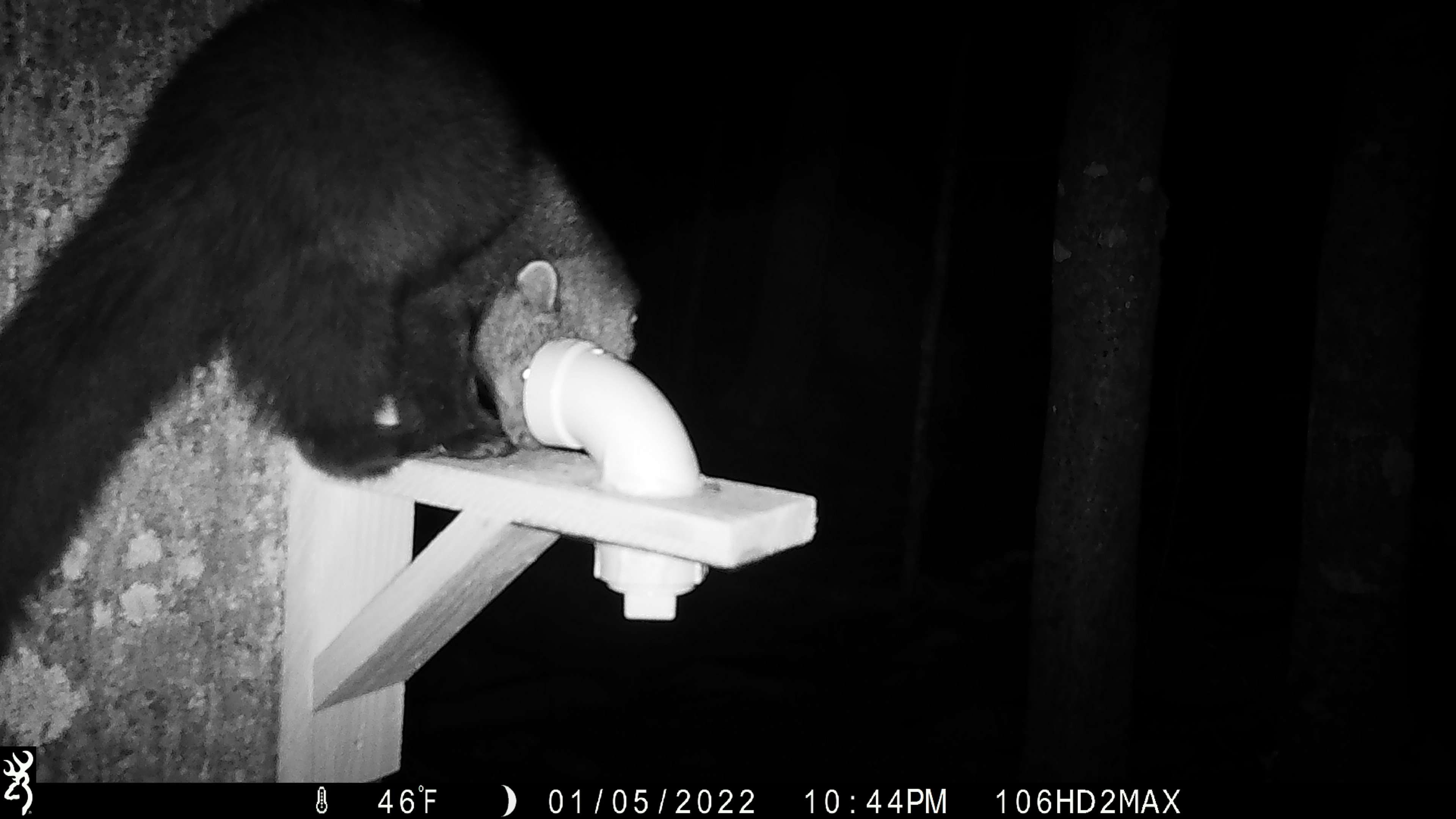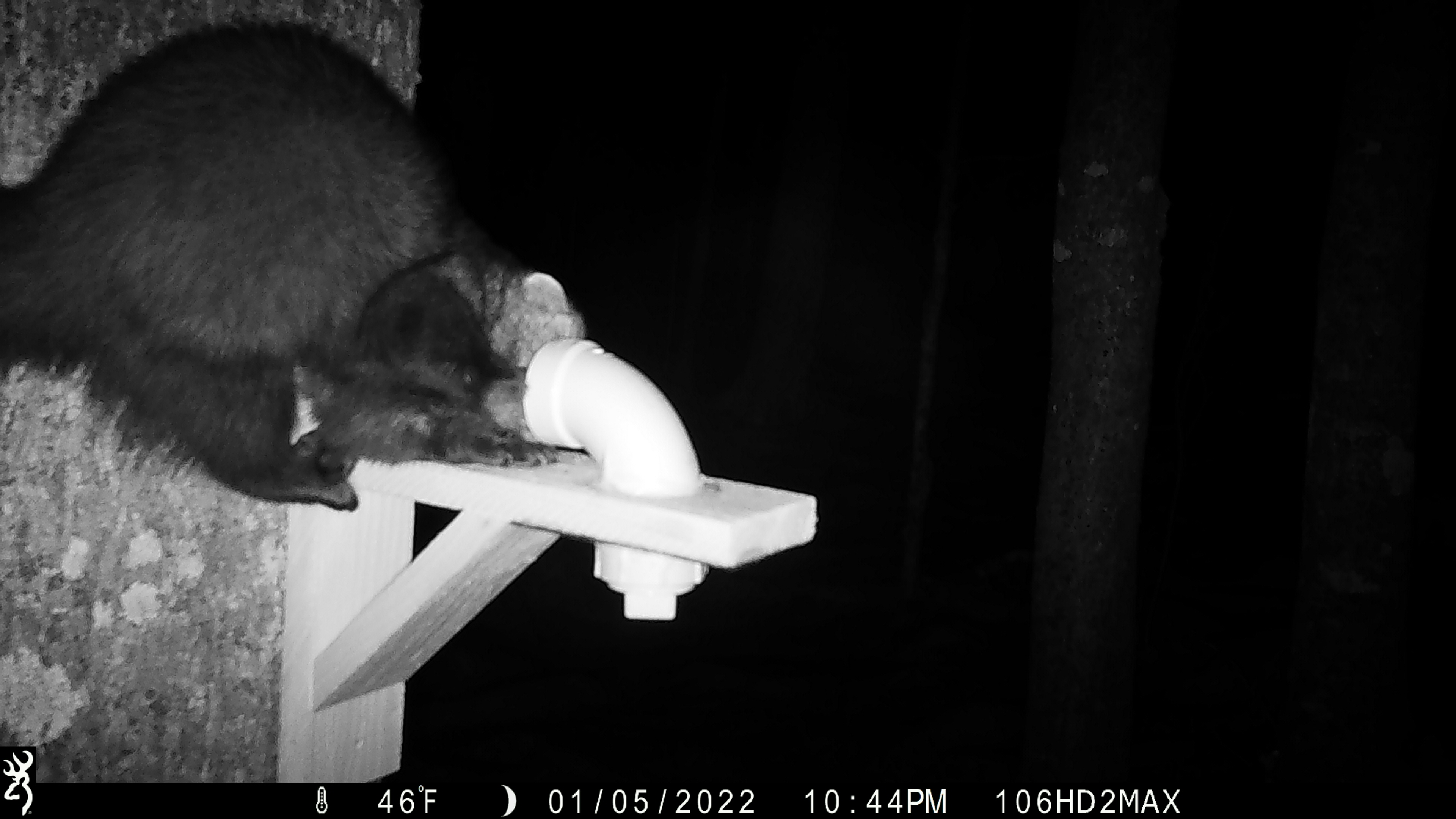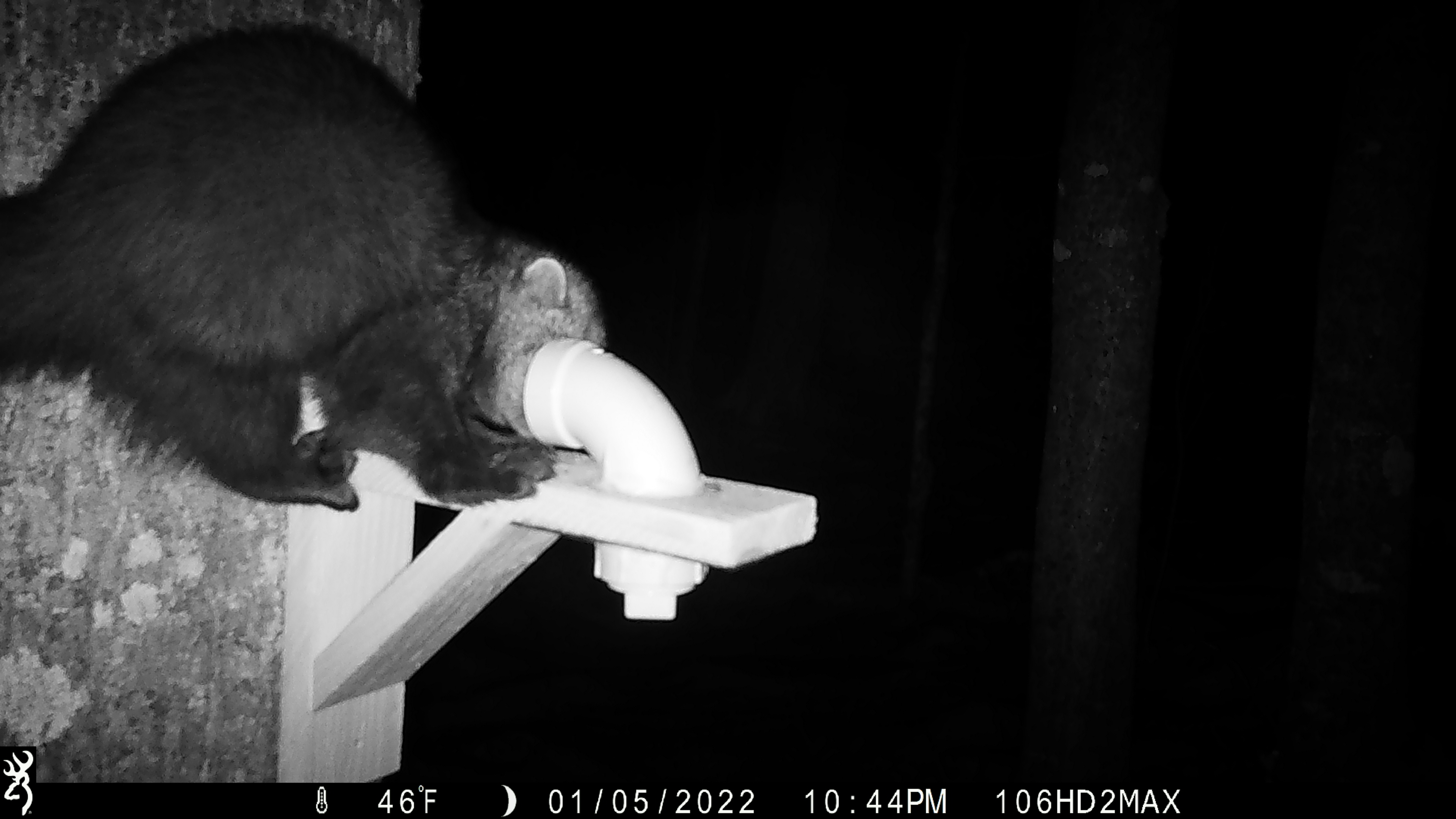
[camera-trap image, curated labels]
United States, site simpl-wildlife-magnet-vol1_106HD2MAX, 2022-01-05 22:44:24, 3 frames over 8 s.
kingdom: Animalia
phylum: Chordata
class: Mammalia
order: Carnivora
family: Mustelidae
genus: Pekania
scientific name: Pekania pennanti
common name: fisher